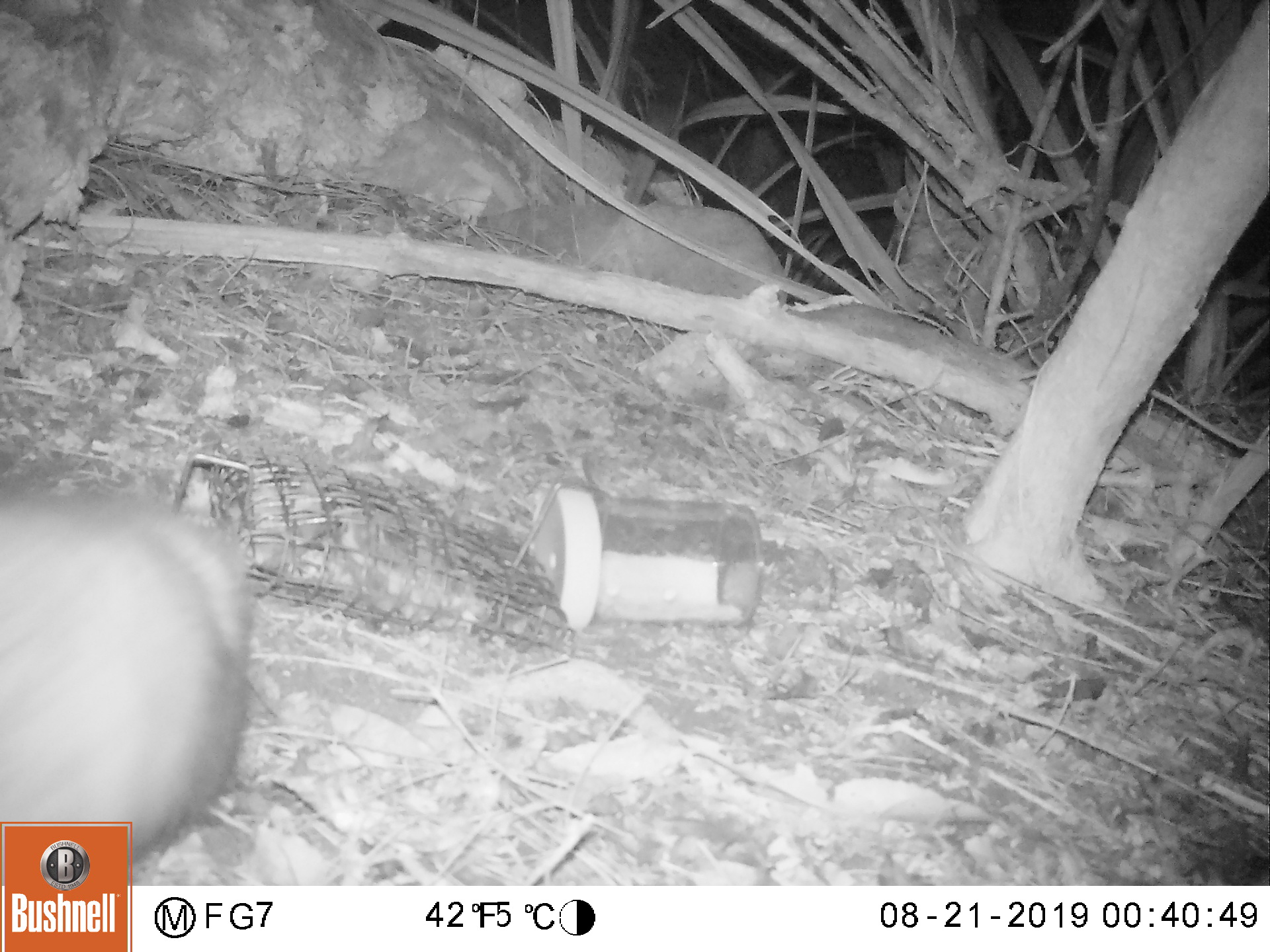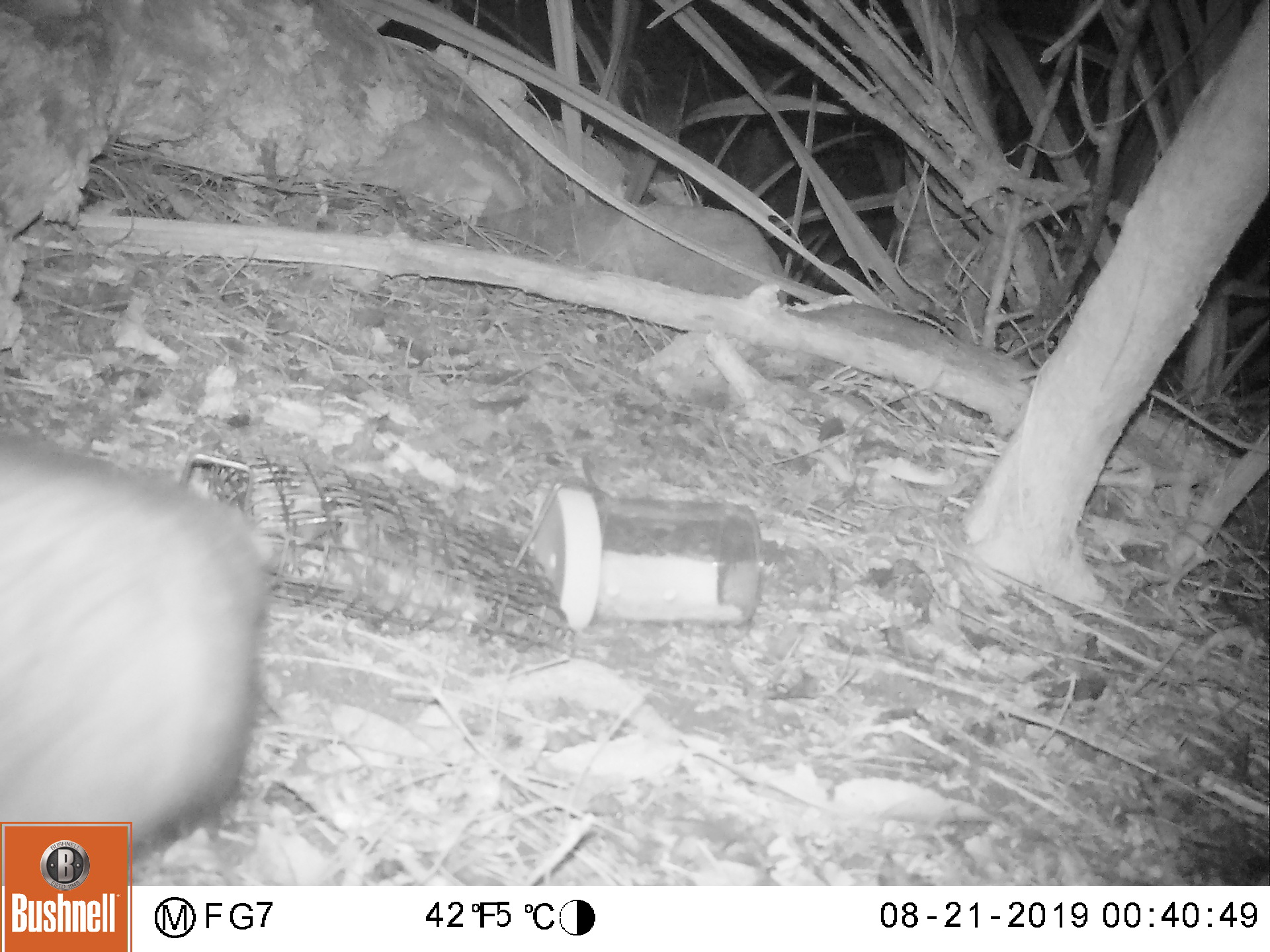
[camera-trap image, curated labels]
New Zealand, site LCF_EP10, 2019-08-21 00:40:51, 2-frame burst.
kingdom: Animalia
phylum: Chordata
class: Mammalia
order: Carnivora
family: Mustelidae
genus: Mustela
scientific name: Mustela furo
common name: ferret